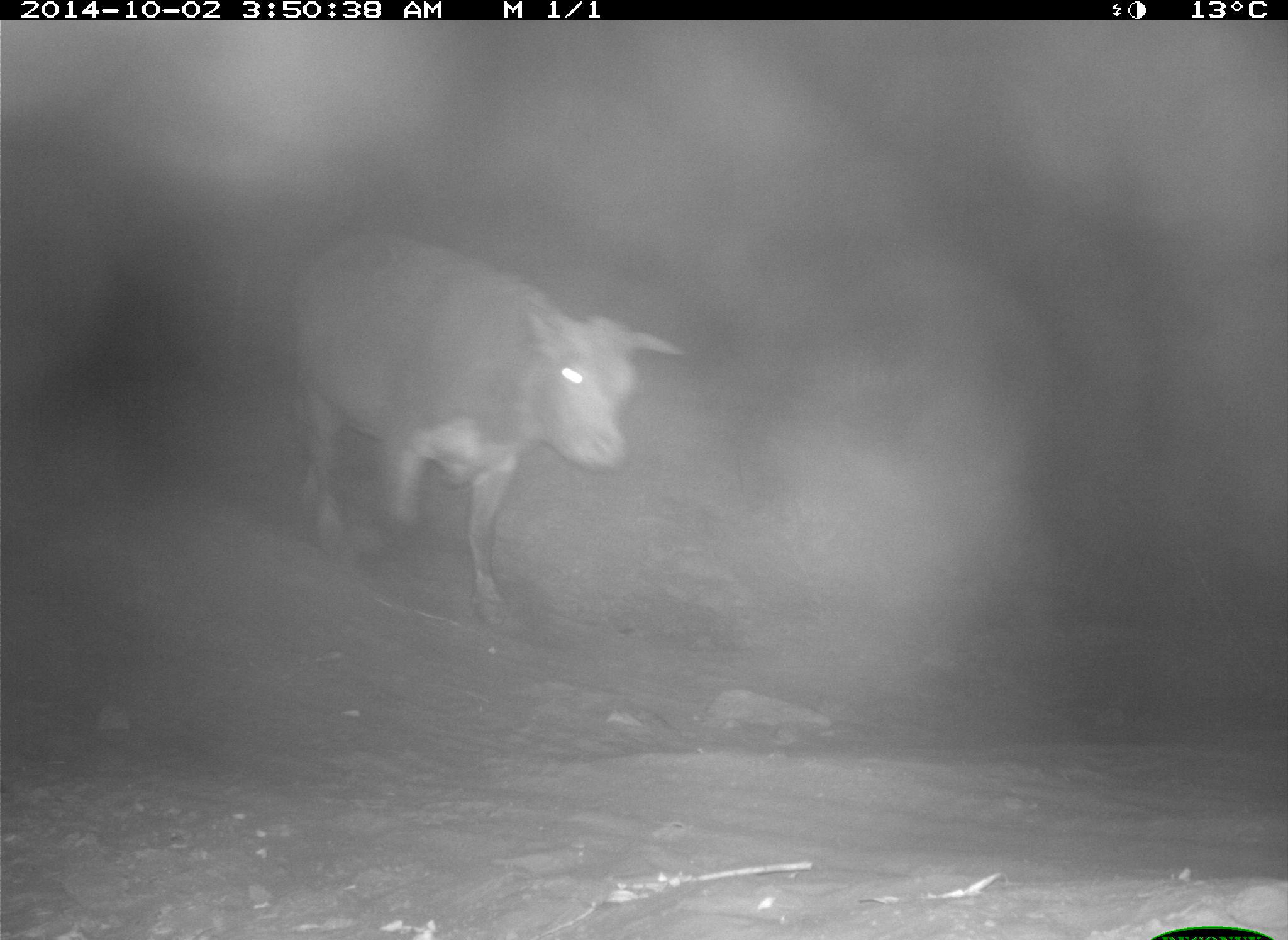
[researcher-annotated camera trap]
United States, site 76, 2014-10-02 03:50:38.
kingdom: Animalia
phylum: Chordata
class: Mammalia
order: Artiodactyla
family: Bovidae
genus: Bos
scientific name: Bos taurus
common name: cow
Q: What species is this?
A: Cow (Bos taurus).